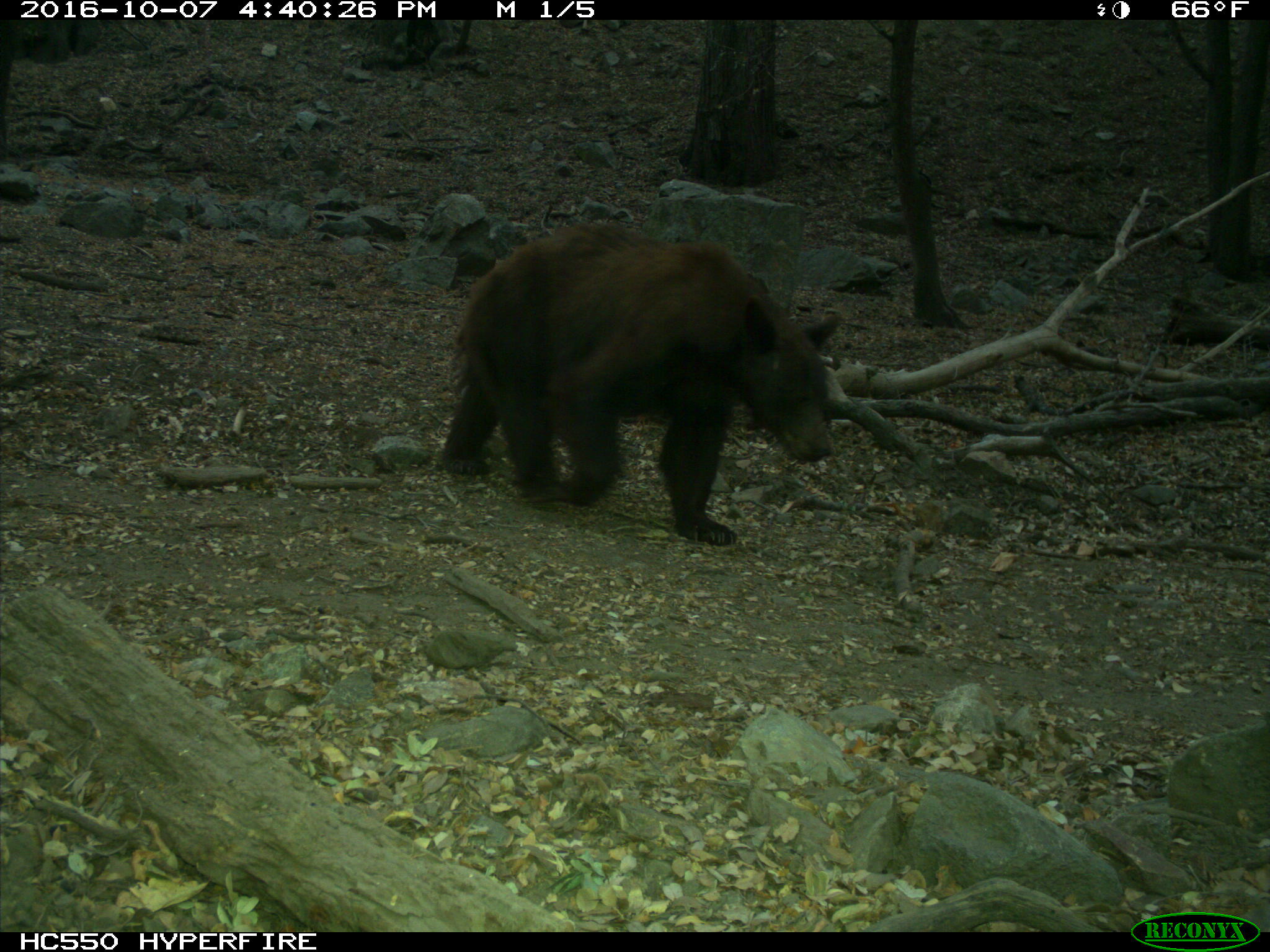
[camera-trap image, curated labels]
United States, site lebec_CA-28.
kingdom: Animalia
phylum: Chordata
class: Mammalia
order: Carnivora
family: Ursidae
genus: Ursus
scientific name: Ursus americanus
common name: american black bear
Ursus americanus (american black bear).